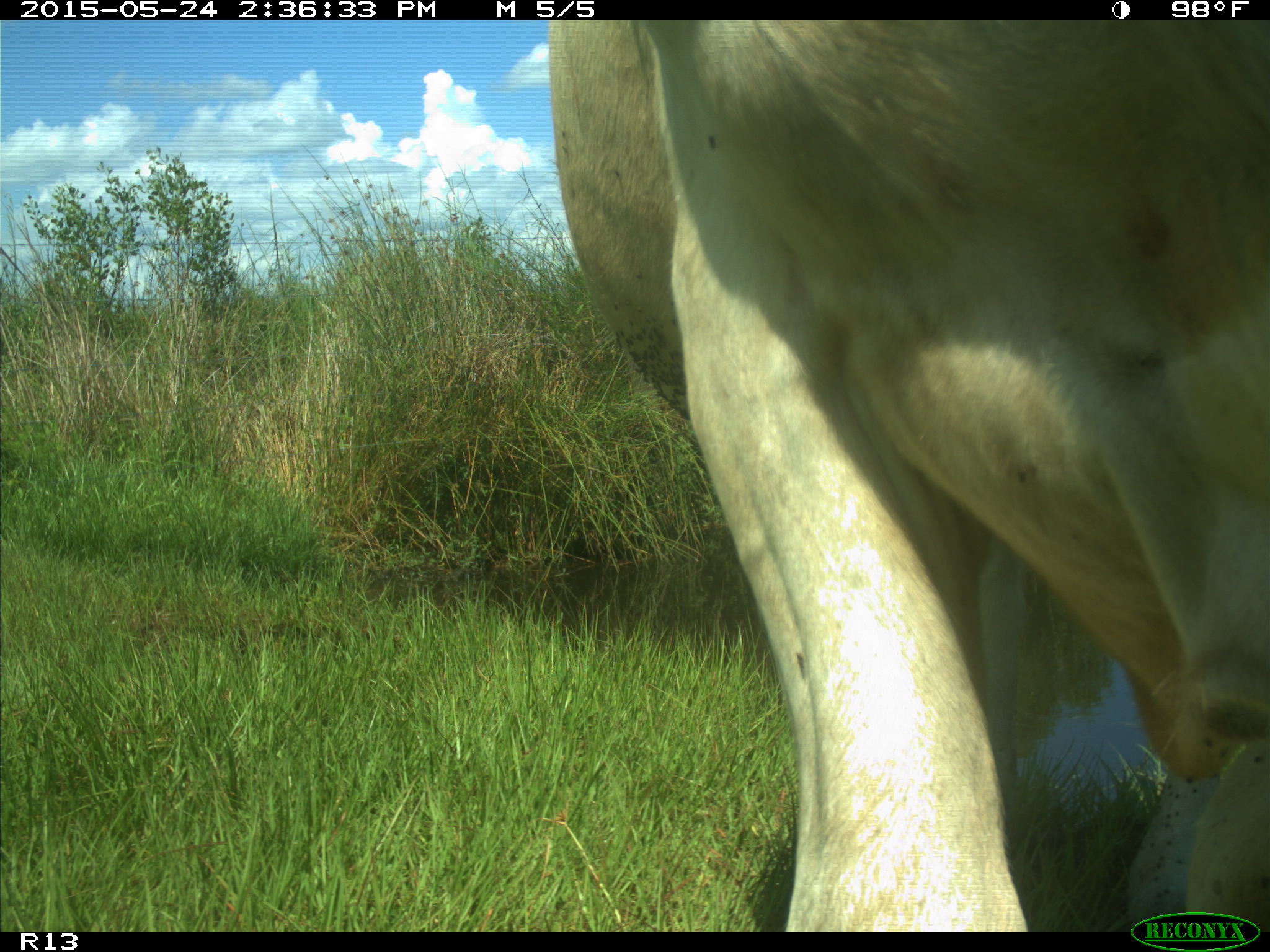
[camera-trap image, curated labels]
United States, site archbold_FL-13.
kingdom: Animalia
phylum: Chordata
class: Mammalia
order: Artiodactyla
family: Bovidae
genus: Bos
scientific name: Bos taurus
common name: domestic cow